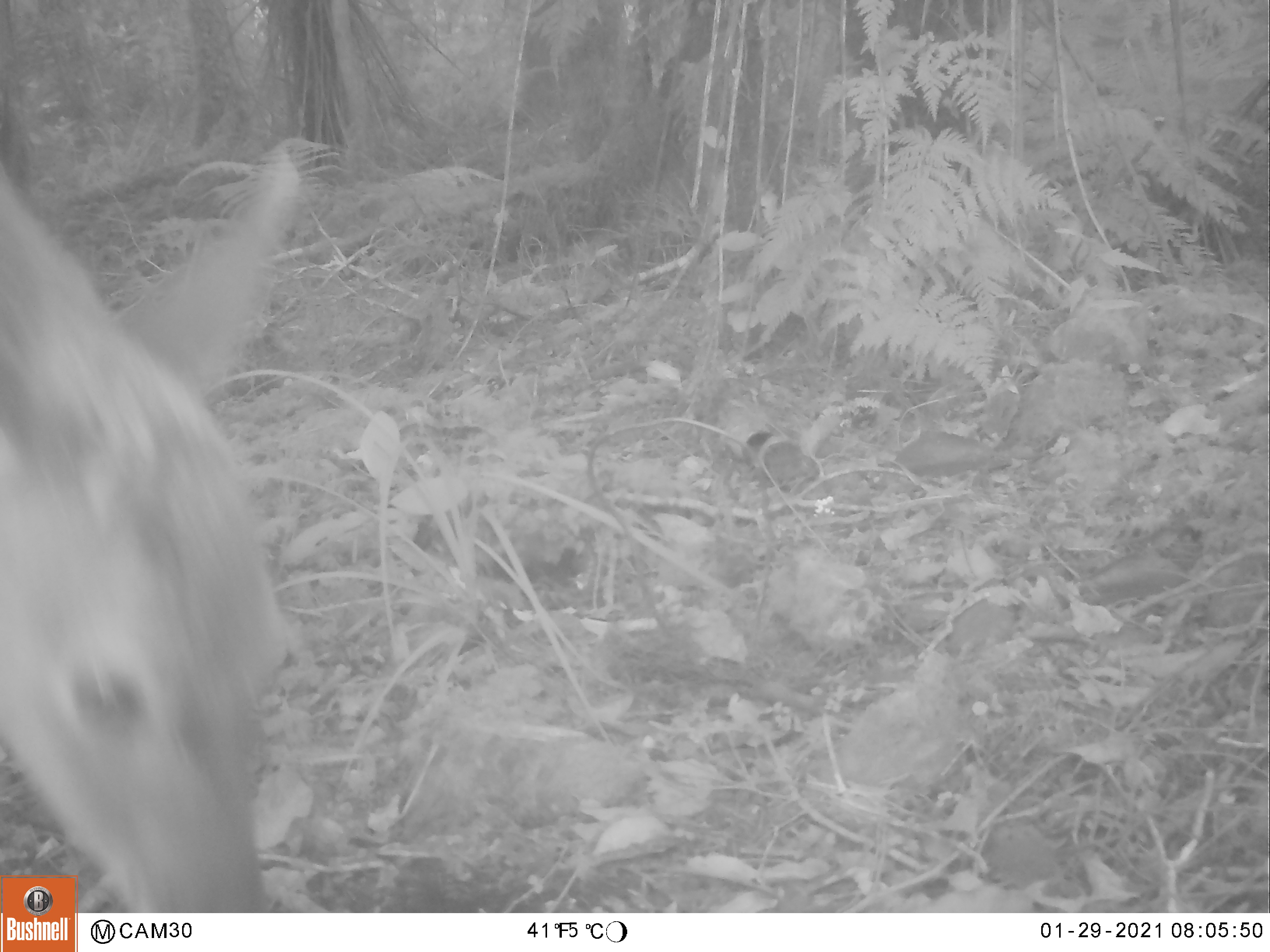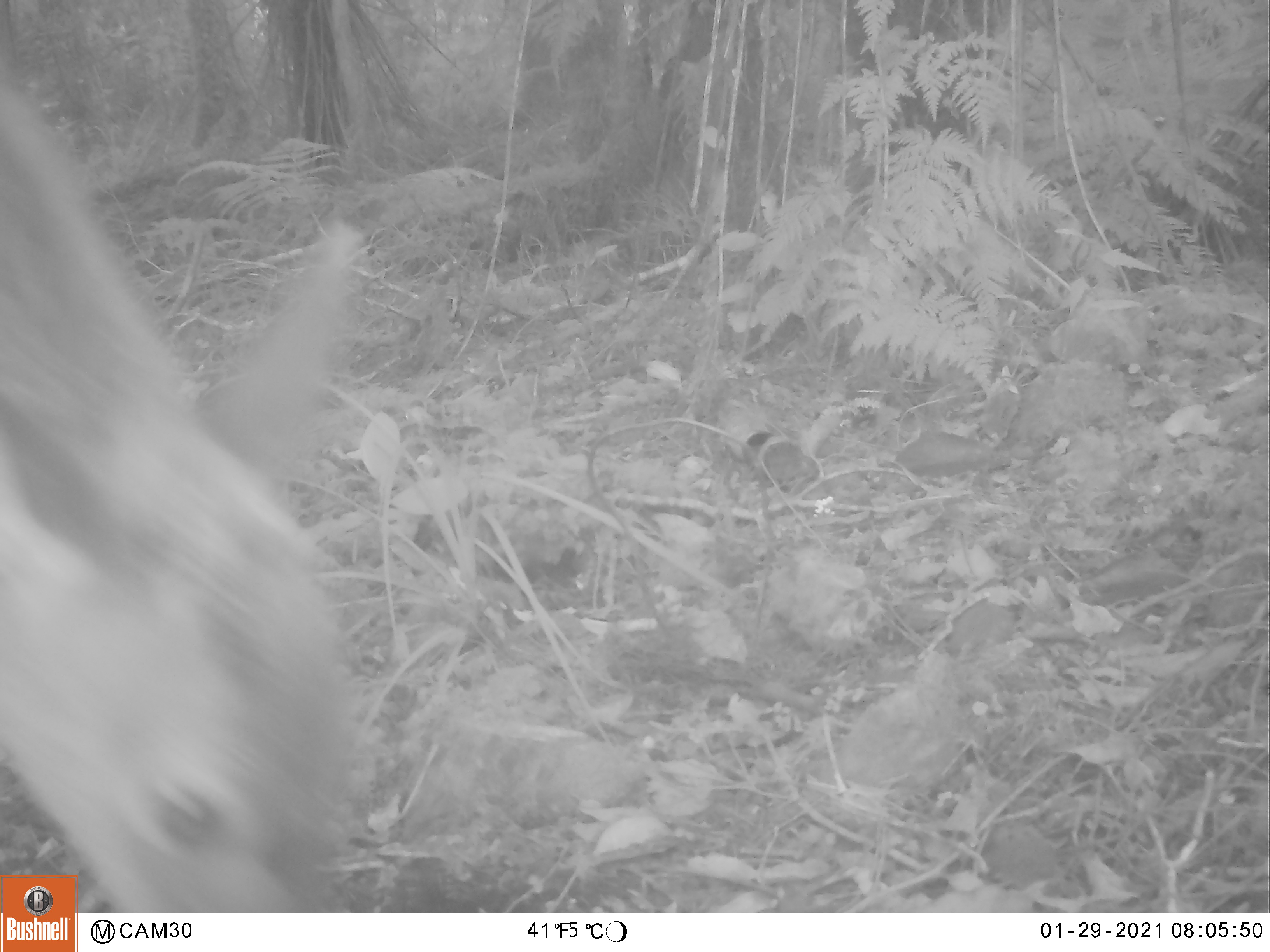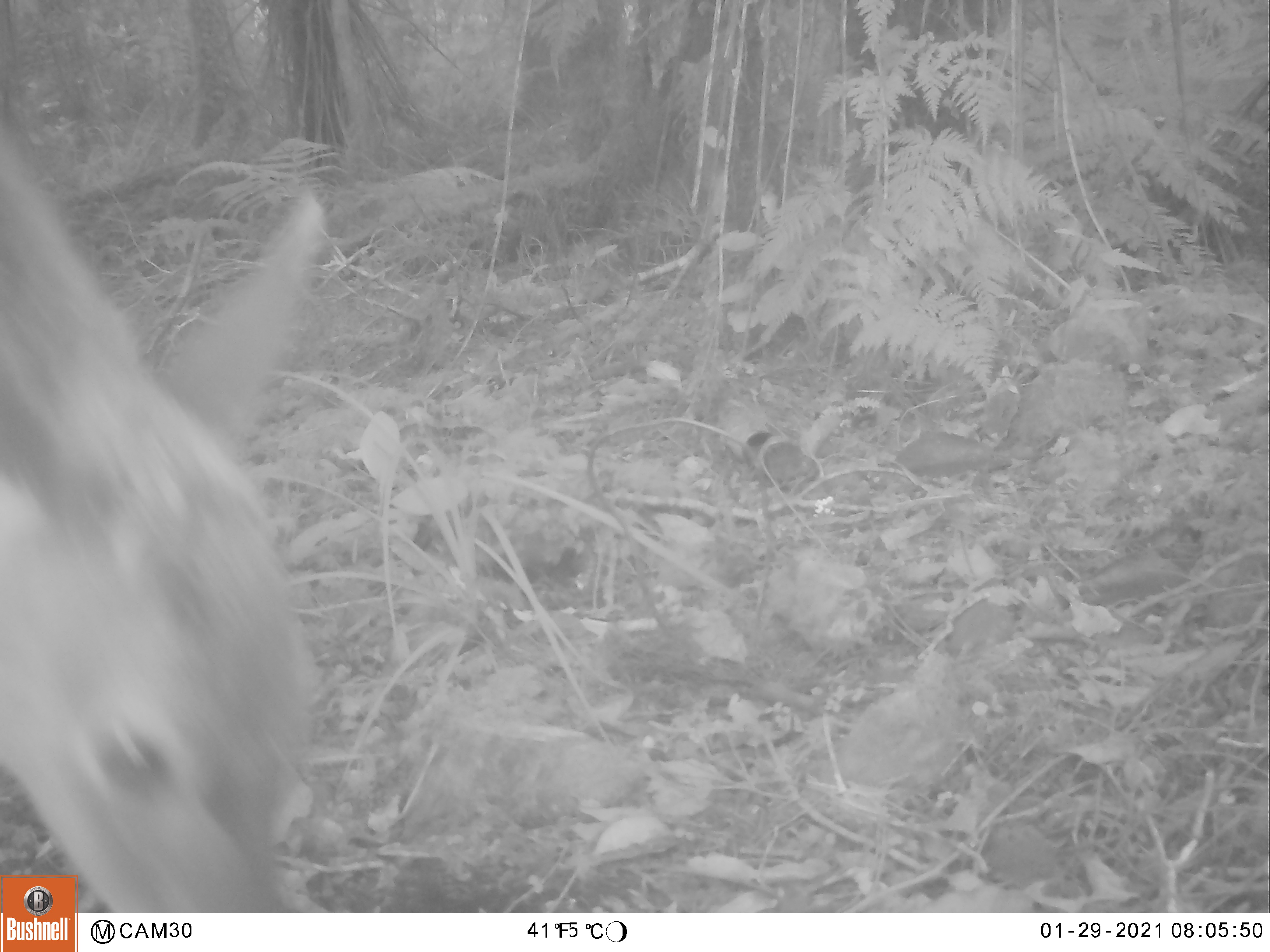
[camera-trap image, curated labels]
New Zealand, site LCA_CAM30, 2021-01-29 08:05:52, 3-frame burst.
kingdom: Animalia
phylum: Chordata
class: Mammalia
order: Artiodactyla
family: Cervidae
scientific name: Cervidae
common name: deer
Deer (Cervidae).